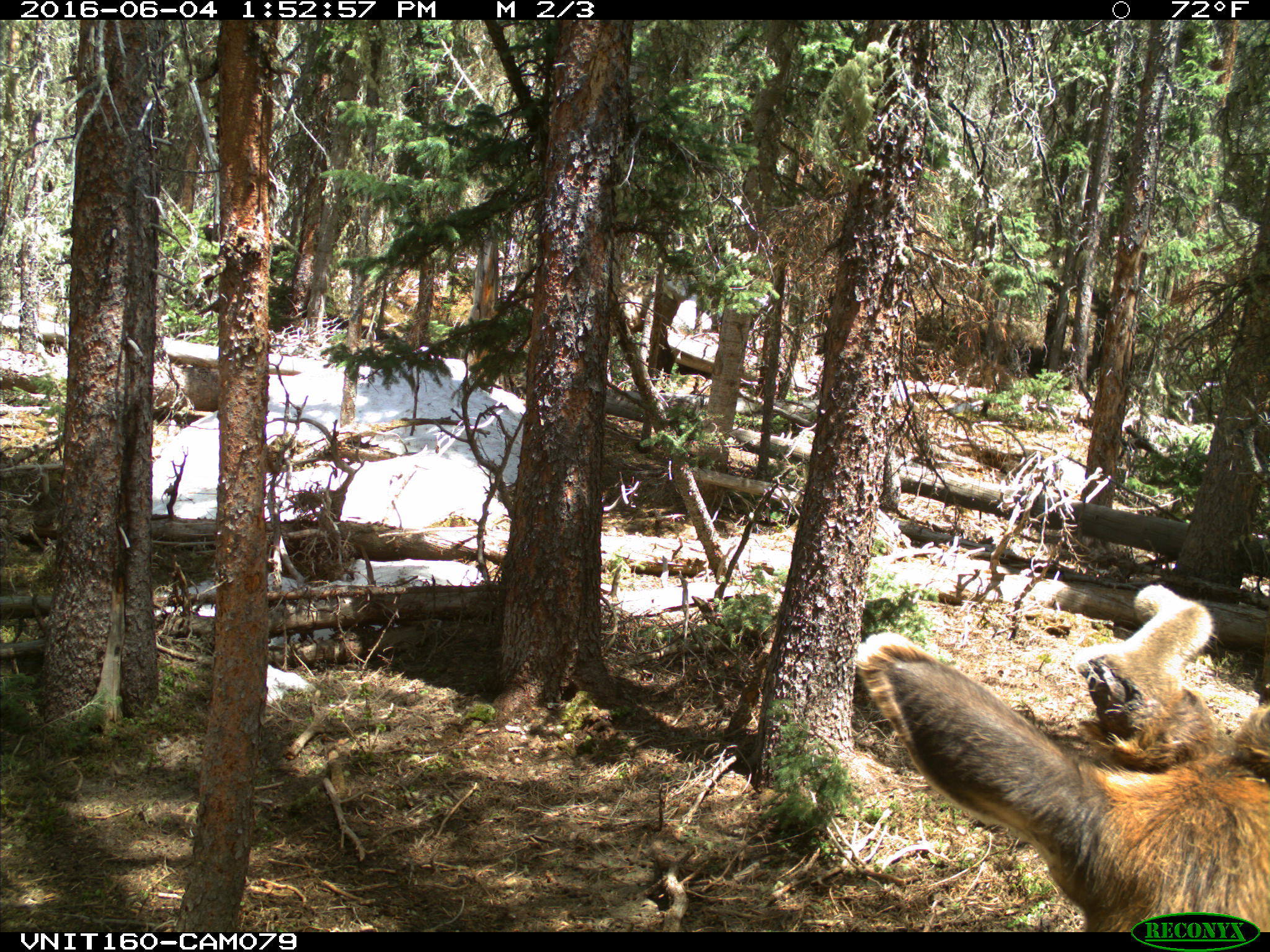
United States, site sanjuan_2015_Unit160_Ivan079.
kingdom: Animalia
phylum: Chordata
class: Mammalia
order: Artiodactyla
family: Cervidae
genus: Cervus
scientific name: Cervus elaphus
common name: red deer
Cervus elaphus (red deer).